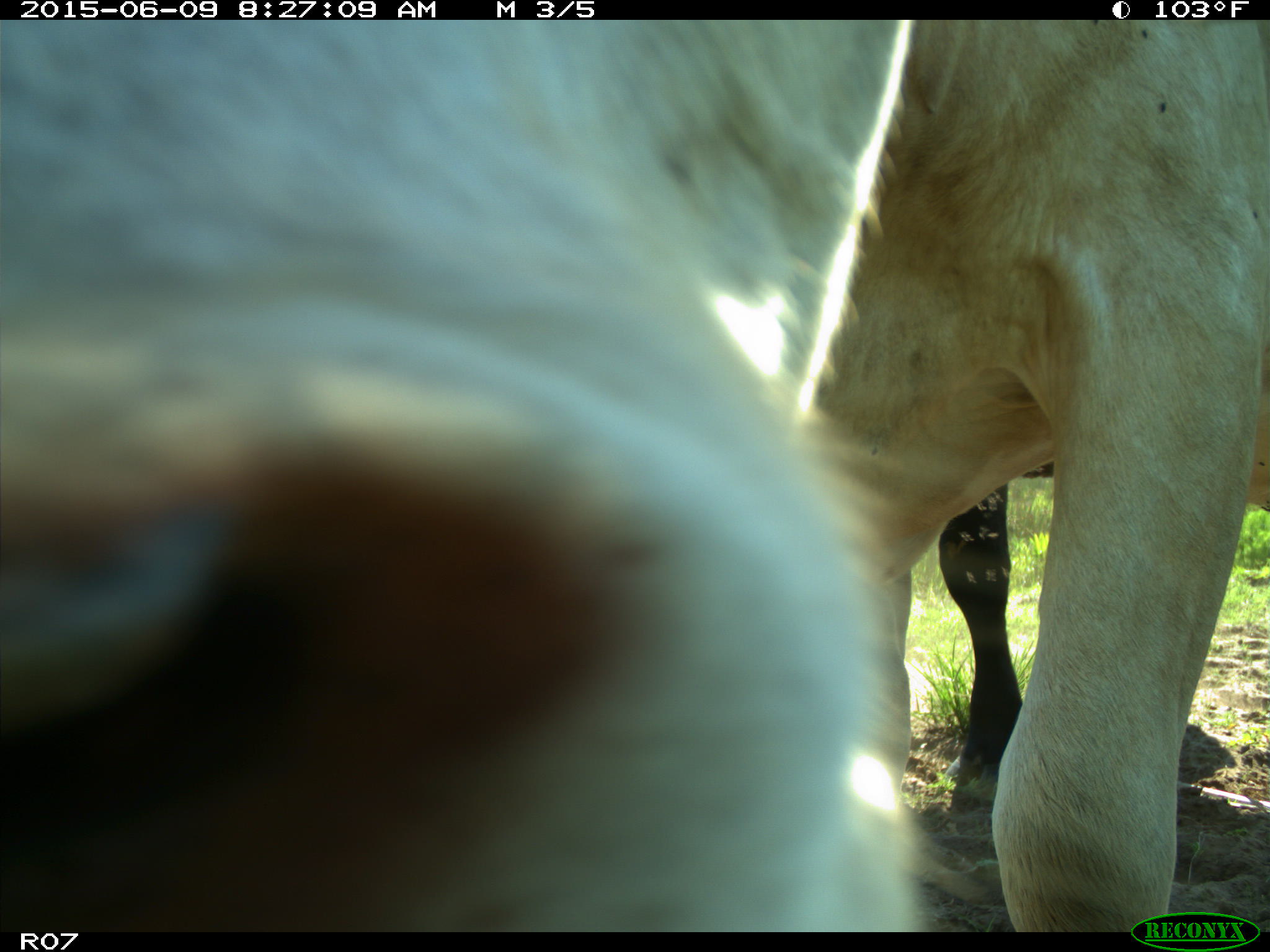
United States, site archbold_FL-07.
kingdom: Animalia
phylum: Chordata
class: Mammalia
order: Artiodactyla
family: Bovidae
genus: Bos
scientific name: Bos taurus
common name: domestic cow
Bos taurus (domestic cow).